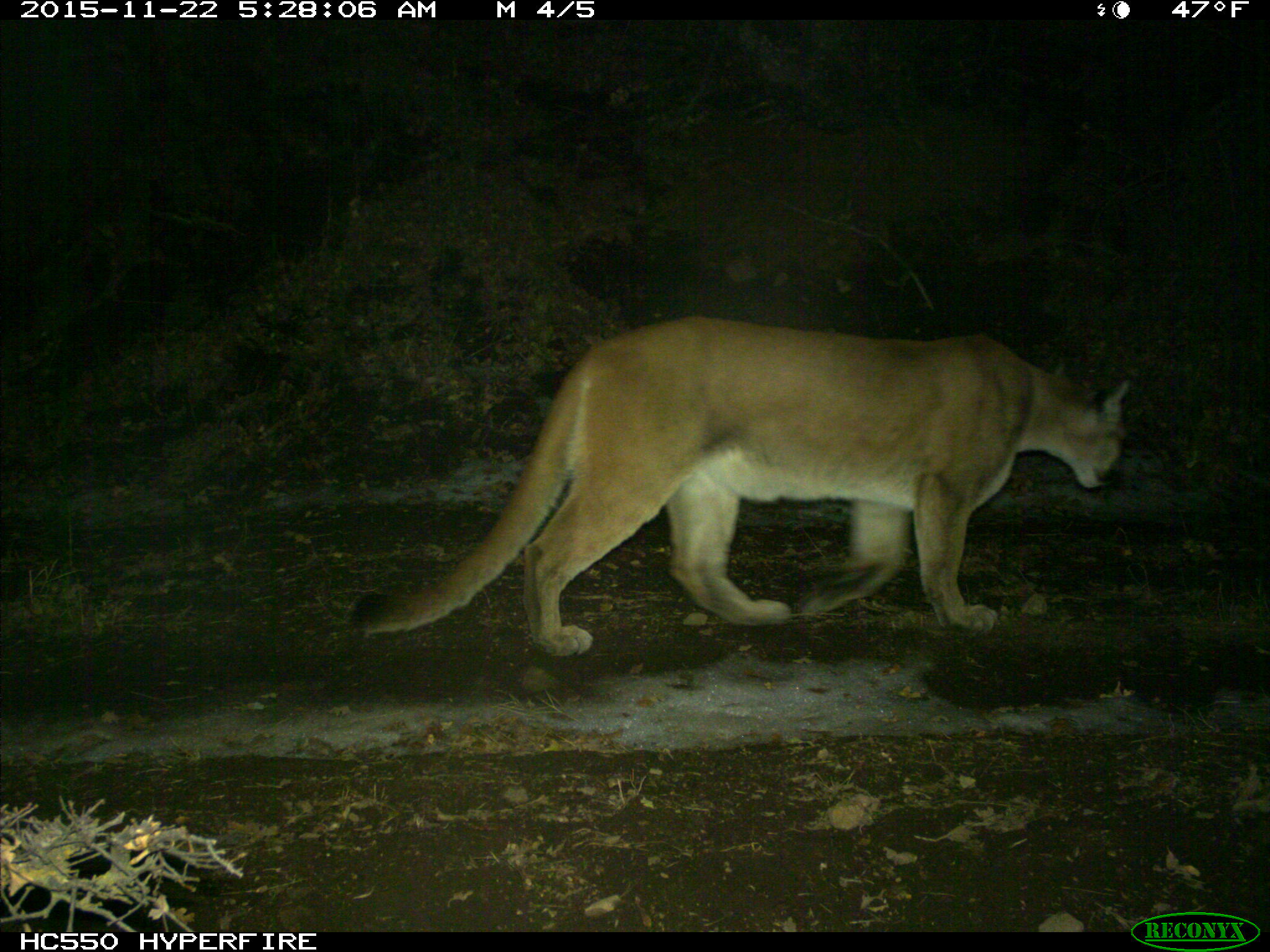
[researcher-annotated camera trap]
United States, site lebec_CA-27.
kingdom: Animalia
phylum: Chordata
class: Mammalia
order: Carnivora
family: Felidae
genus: Puma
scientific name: Puma concolor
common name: mountain lion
Puma concolor (mountain lion).